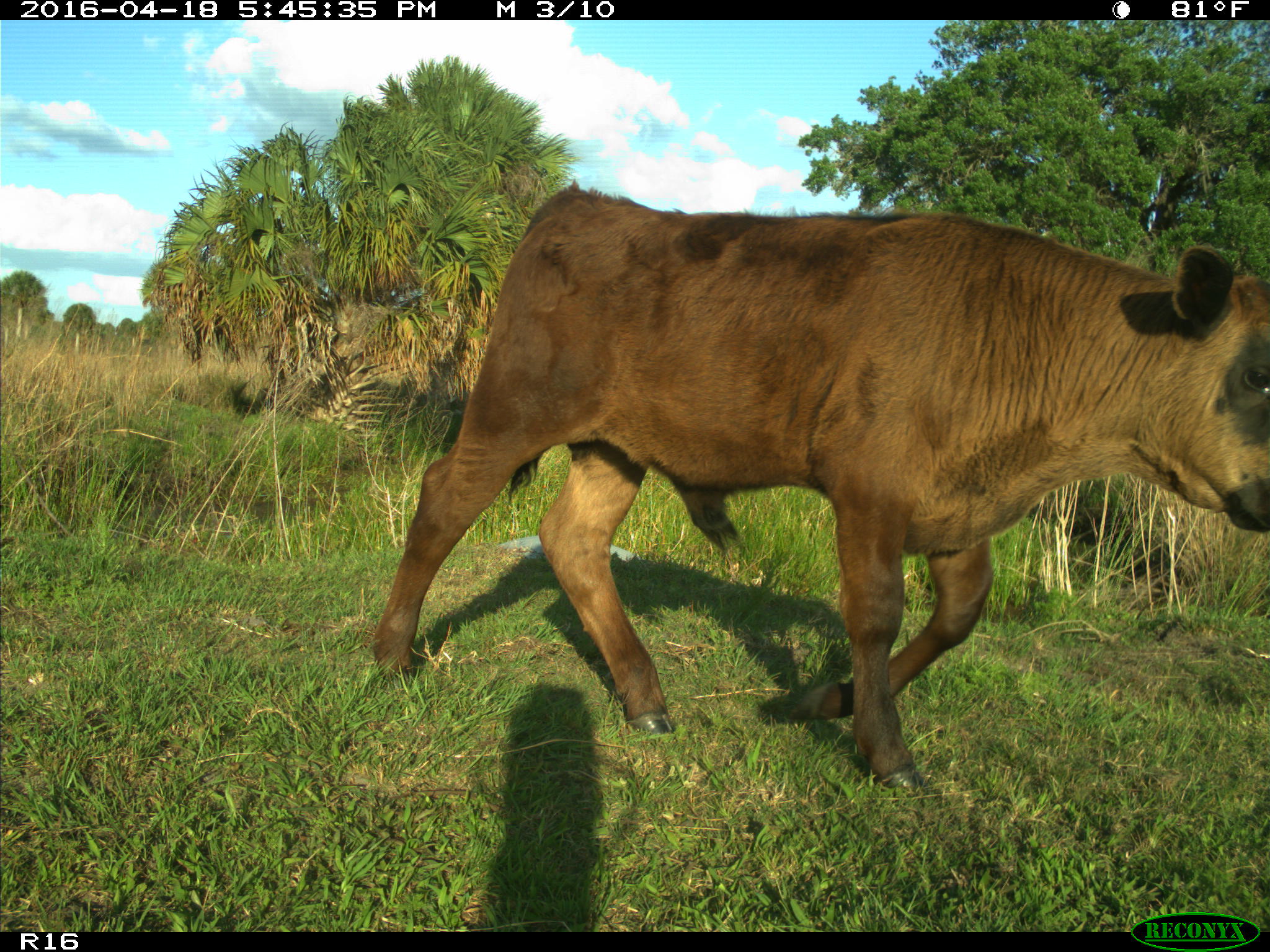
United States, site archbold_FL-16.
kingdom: Animalia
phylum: Chordata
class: Mammalia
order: Artiodactyla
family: Bovidae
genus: Bos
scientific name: Bos taurus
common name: domestic cow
Bos taurus (domestic cow).